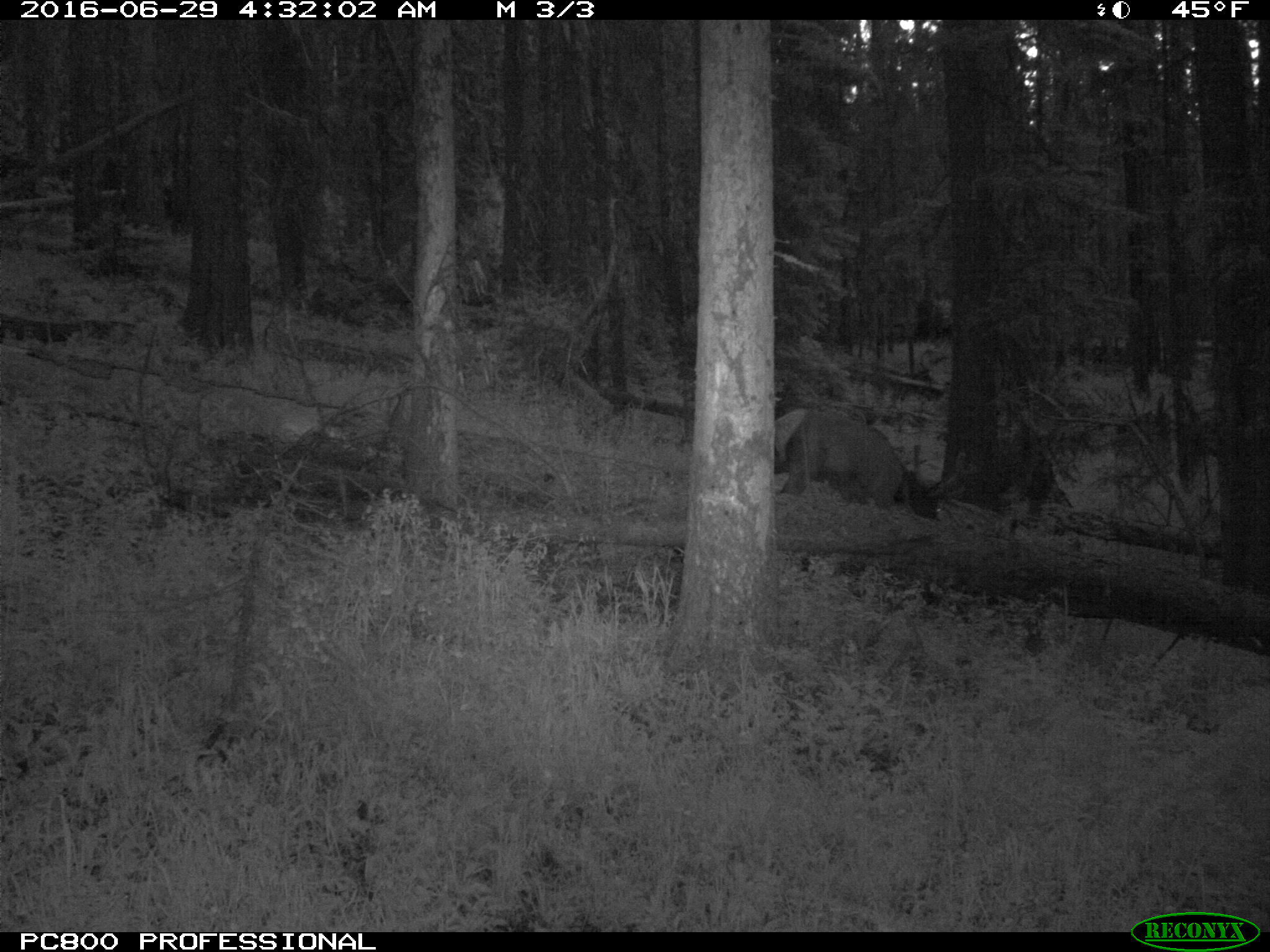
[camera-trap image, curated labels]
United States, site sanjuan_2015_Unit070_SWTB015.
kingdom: Animalia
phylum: Chordata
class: Mammalia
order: Artiodactyla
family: Cervidae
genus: Cervus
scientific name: Cervus elaphus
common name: red deer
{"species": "Cervus elaphus (red deer)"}